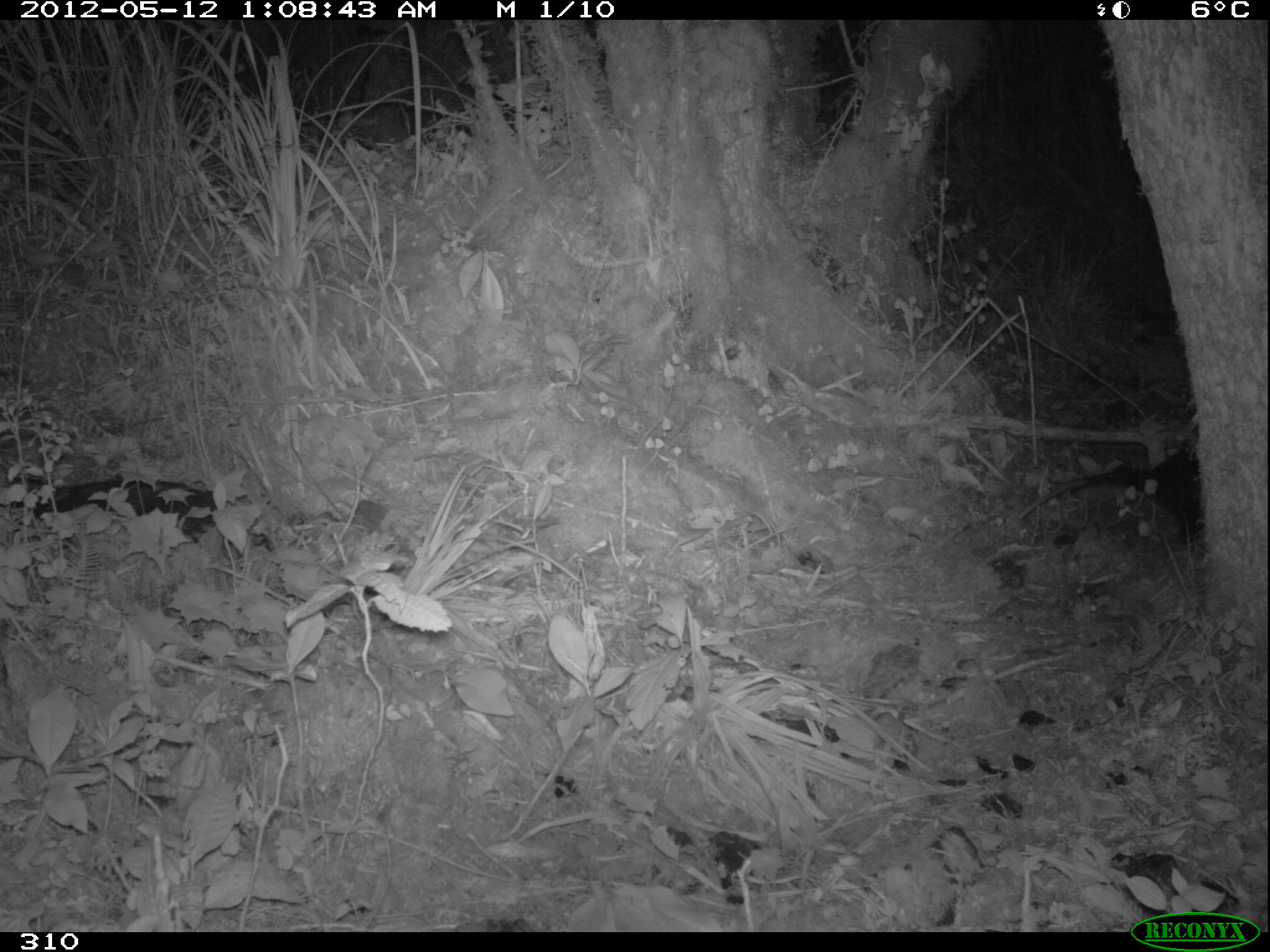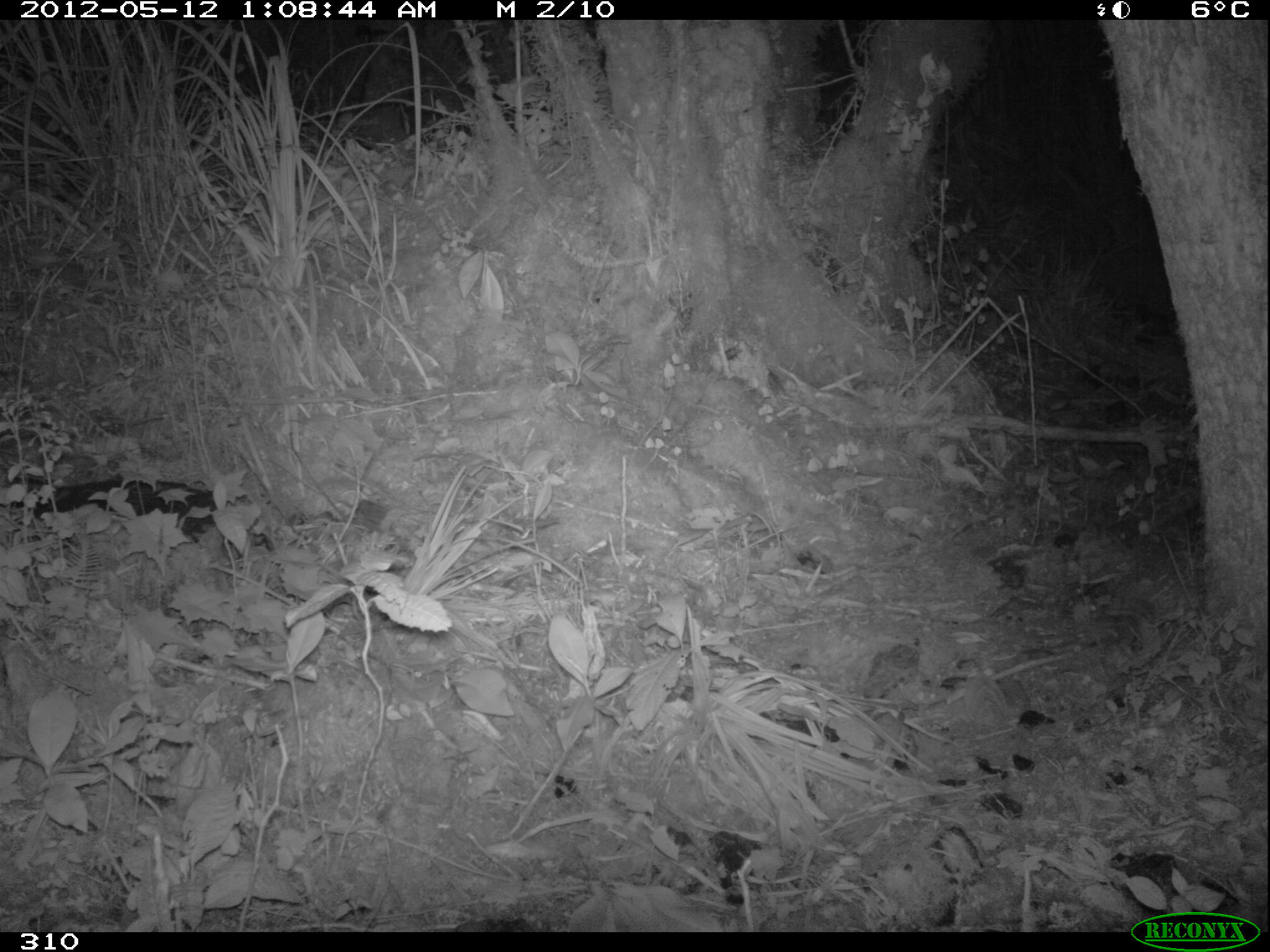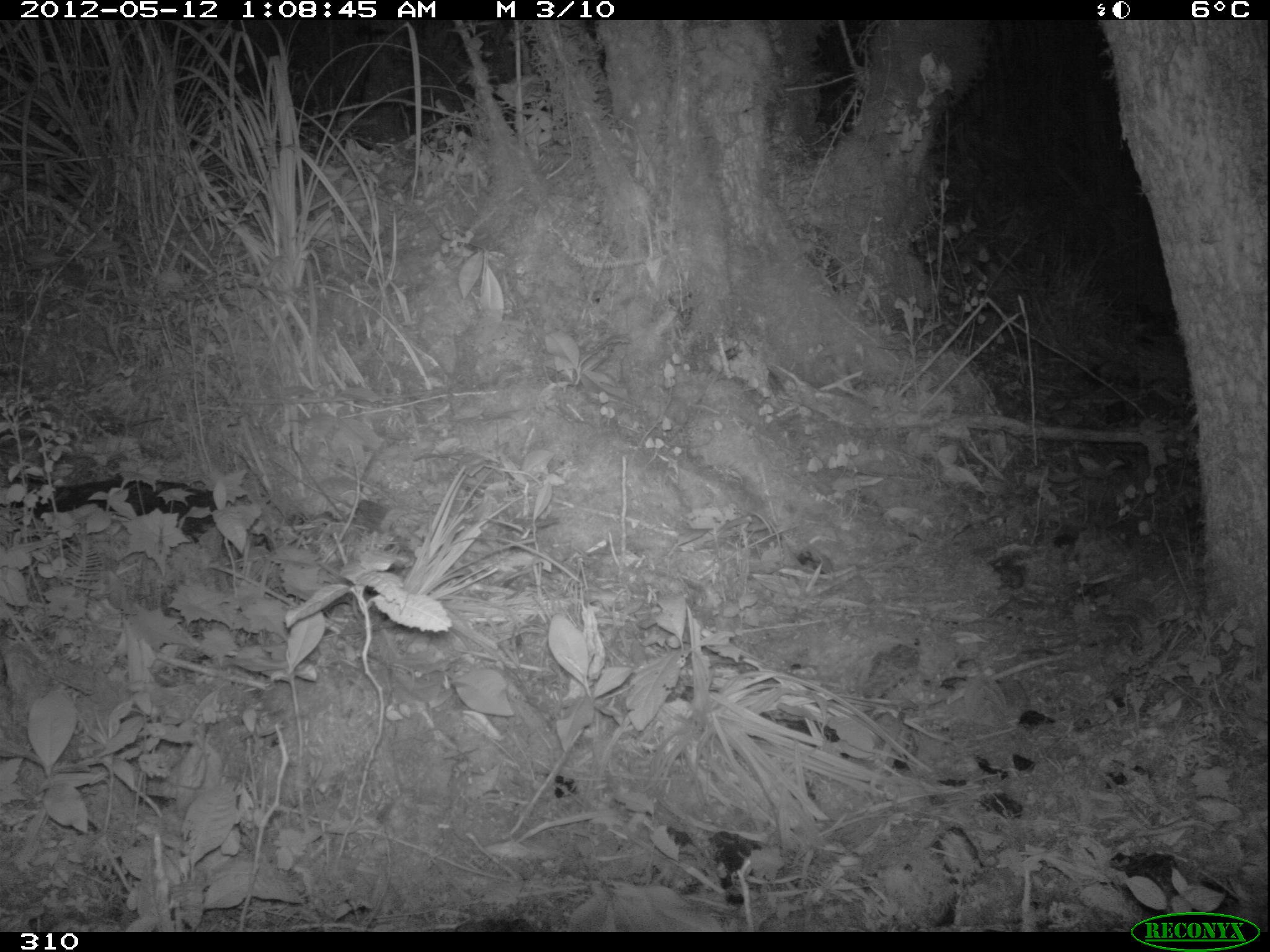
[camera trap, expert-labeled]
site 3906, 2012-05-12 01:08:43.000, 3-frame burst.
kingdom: Animalia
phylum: Chordata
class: Mammalia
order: Didelphimorphia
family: Didelphidae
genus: Didelphis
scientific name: Didelphis pernigra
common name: andean white-eared opossum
Didelphis pernigra (andean white-eared opossum).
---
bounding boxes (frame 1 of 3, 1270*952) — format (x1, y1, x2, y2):
didelphis pernigra: (1018, 443, 1200, 544)